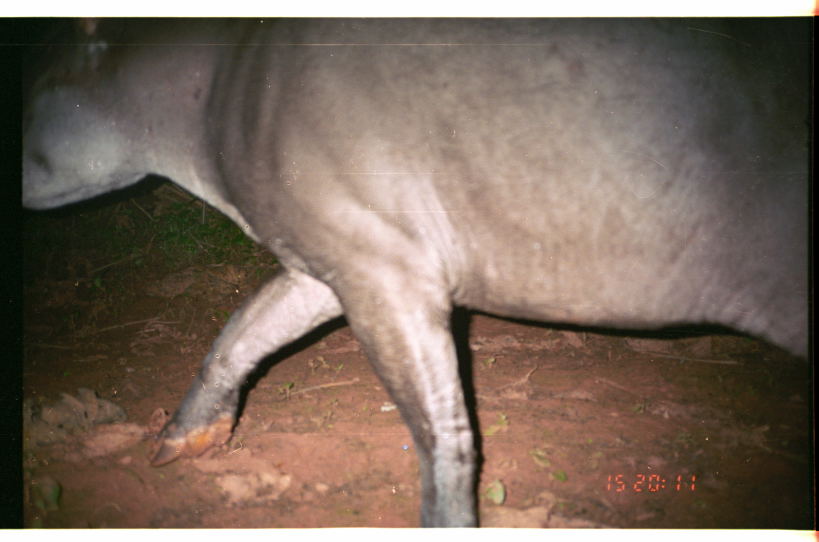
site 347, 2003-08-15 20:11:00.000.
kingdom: Animalia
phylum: Chordata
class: Mammalia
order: Perissodactyla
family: Tapiridae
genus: Tapirus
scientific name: Tapirus terrestris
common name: south american tapir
Tapirus terrestris (south american tapir).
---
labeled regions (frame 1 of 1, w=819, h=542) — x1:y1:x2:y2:
tapirus terrestris: 21:15:807:527